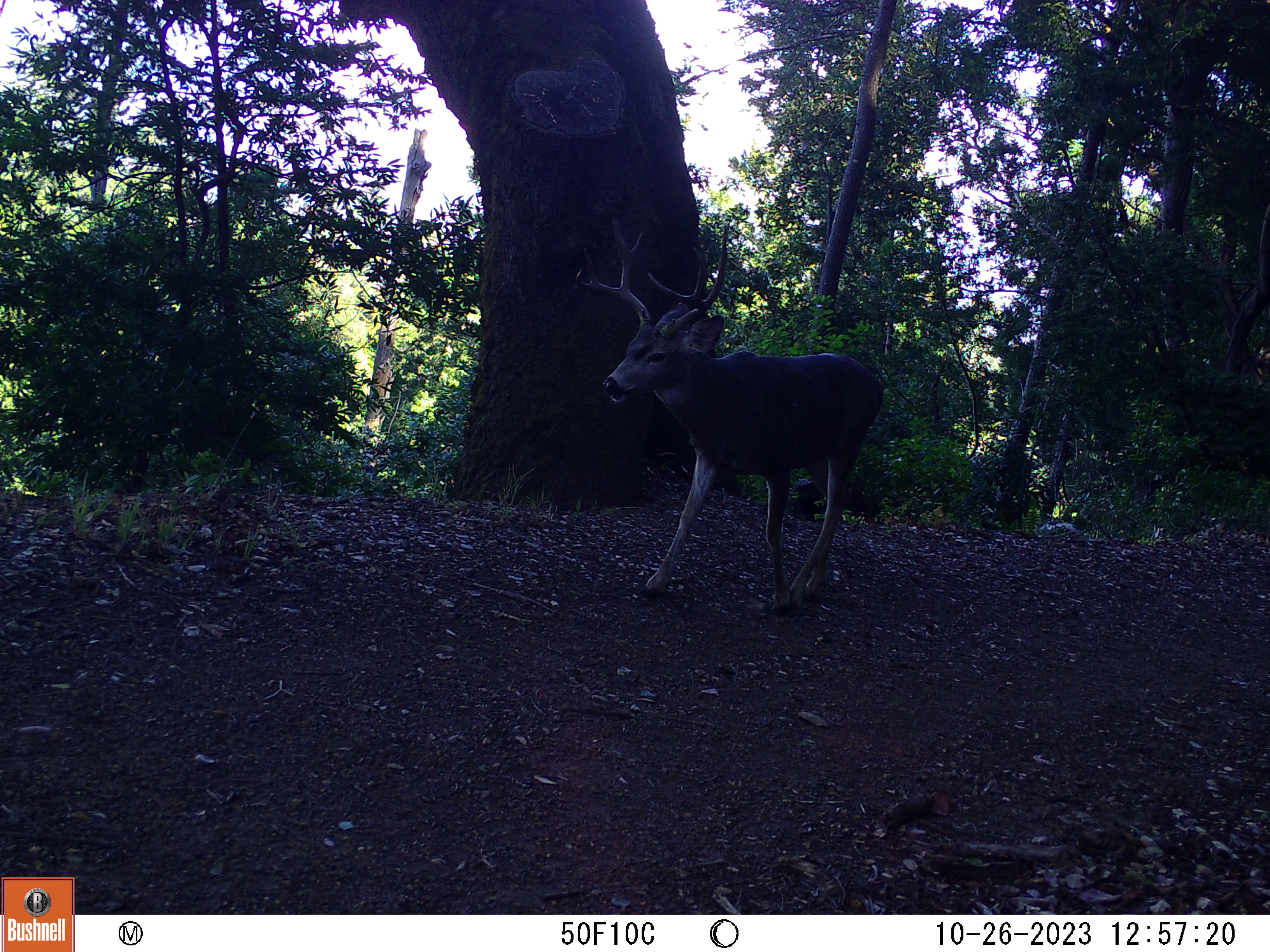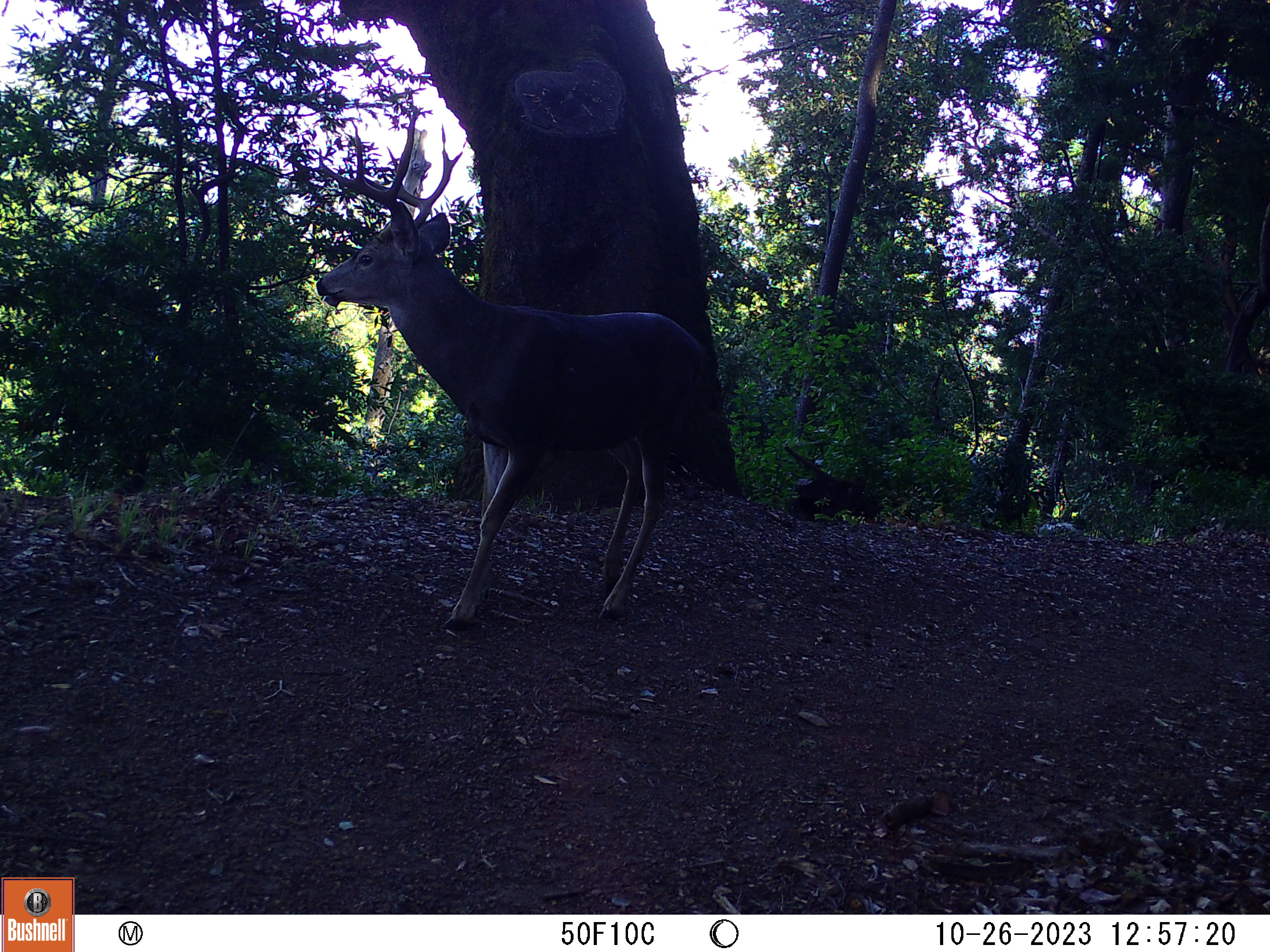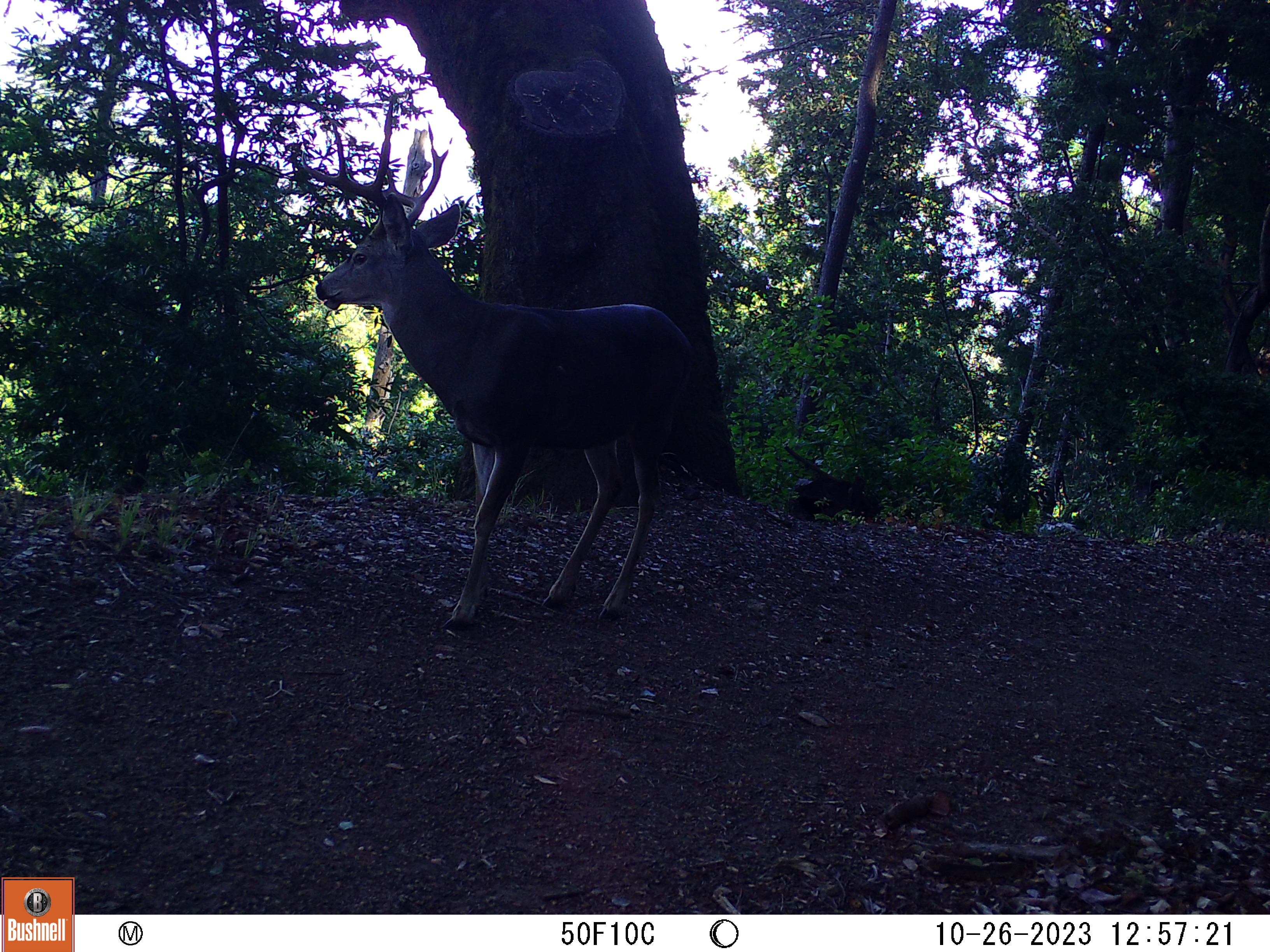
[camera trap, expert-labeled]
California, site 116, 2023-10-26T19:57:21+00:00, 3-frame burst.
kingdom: Animalia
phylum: Chordata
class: Mammalia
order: Artiodactyla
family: Cervidae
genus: Odocoileus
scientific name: Odocoileus hemionus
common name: mule deer